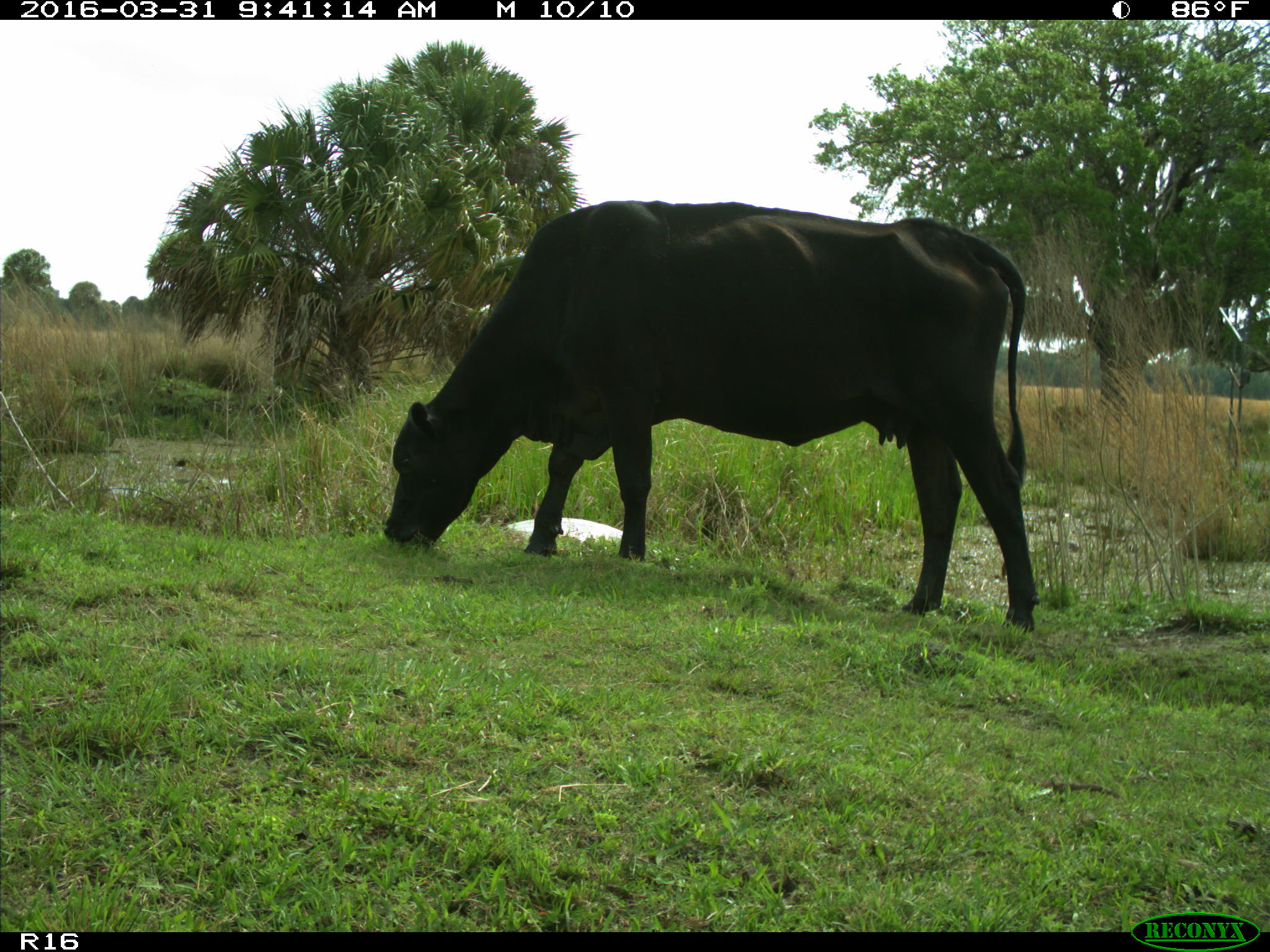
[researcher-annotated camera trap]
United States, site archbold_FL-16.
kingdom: Animalia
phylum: Chordata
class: Mammalia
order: Artiodactyla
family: Bovidae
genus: Bos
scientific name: Bos taurus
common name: domestic cow